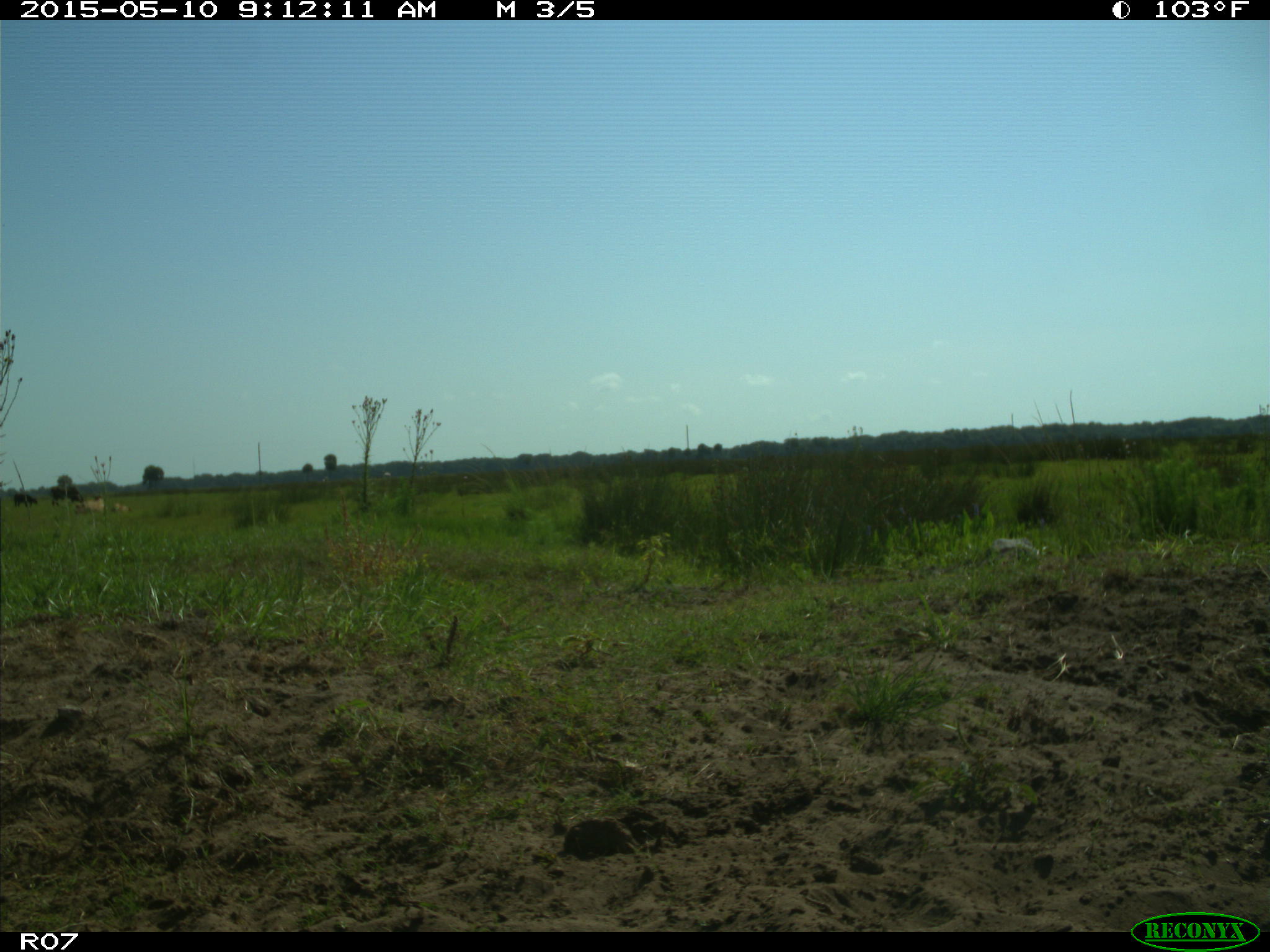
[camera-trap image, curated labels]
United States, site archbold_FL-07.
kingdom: Animalia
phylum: Chordata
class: Mammalia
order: Artiodactyla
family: Bovidae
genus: Bos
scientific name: Bos taurus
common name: domestic cow